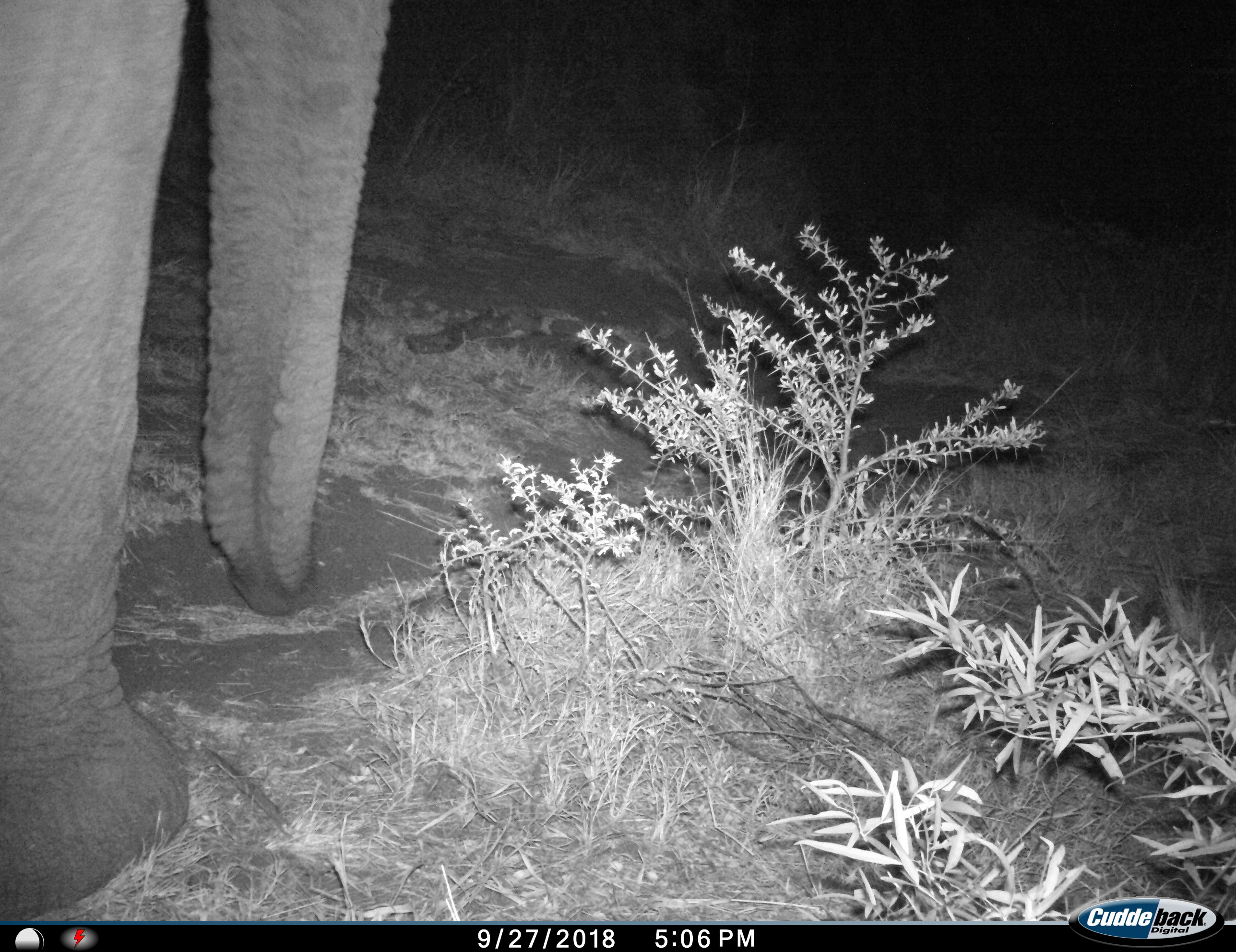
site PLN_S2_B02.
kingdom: Animalia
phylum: Chordata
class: Mammalia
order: Proboscidea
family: Elephantidae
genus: Loxodonta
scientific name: Loxodonta africana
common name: african bush elephant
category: elephant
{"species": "elephant (african bush elephant) (Loxodonta africana)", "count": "1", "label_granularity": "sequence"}